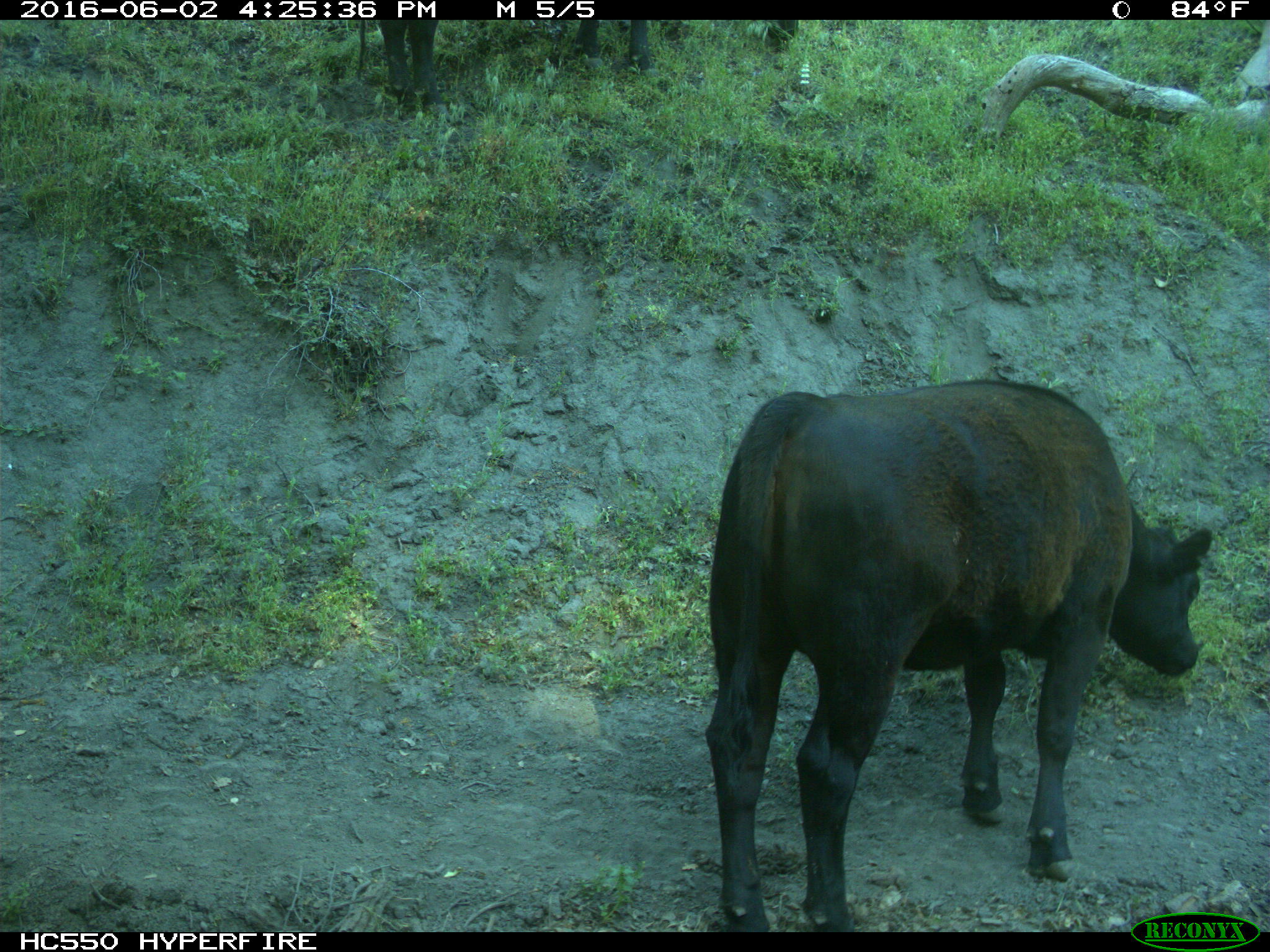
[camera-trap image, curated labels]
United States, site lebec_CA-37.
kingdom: Animalia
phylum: Chordata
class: Mammalia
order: Artiodactyla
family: Bovidae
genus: Bos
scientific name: Bos taurus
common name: domestic cow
Bos taurus (domestic cow).